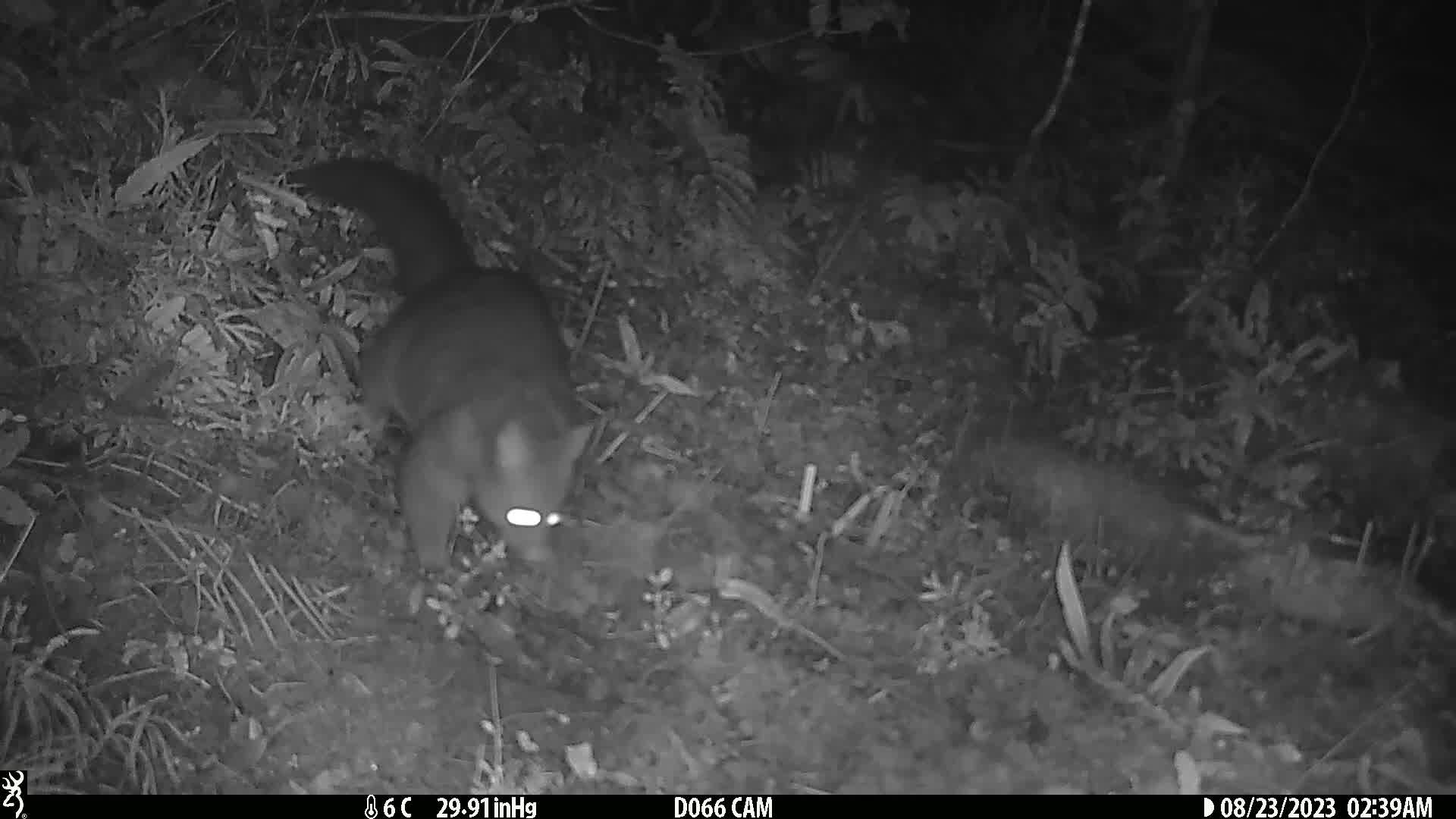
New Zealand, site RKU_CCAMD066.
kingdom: Animalia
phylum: Chordata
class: Mammalia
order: Diprotodontia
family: Phalangeridae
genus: Trichosurus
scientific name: Trichosurus vulpecula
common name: common brushtail possum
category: possum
Possum (common brushtail possum) (Trichosurus vulpecula).